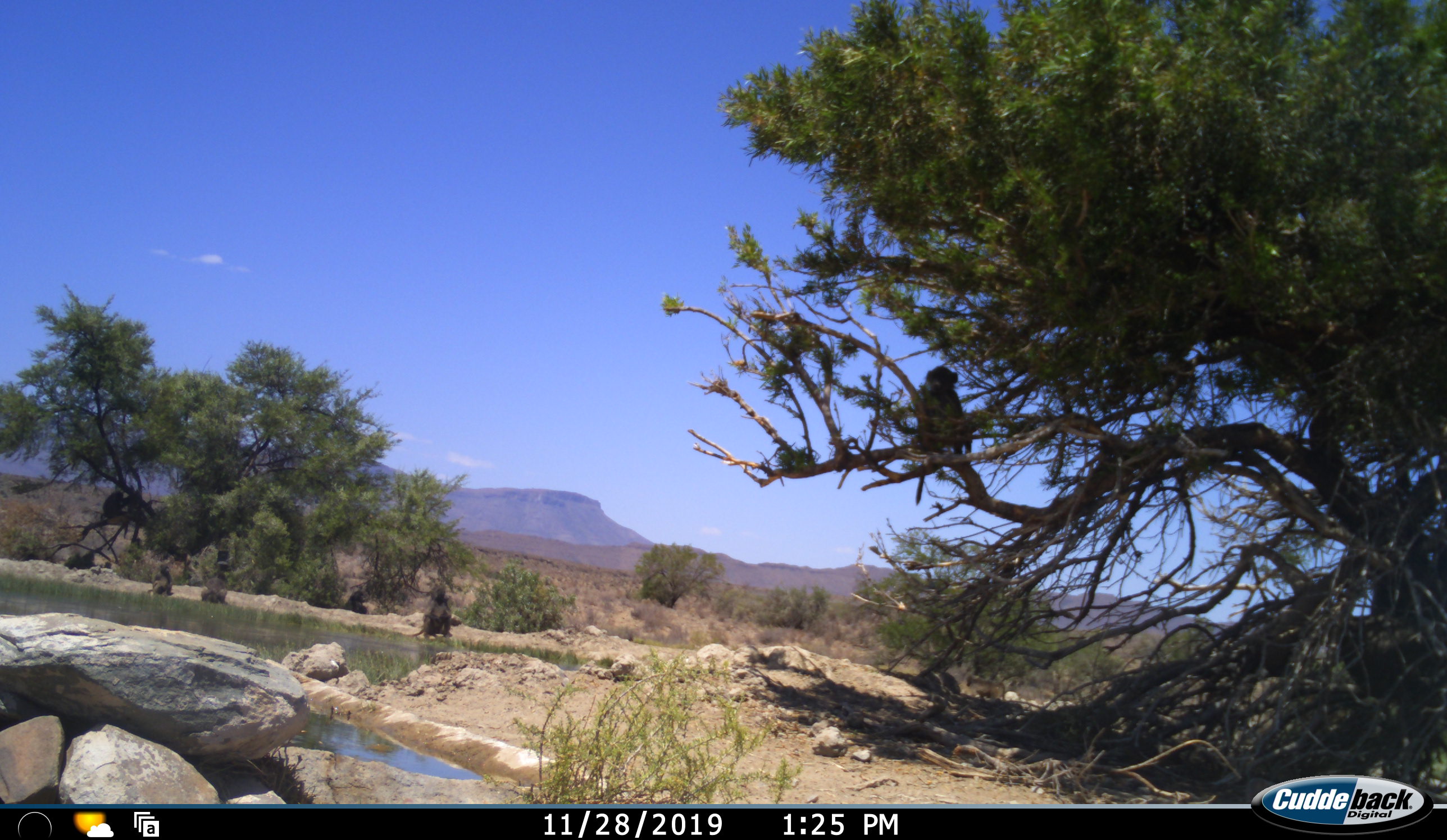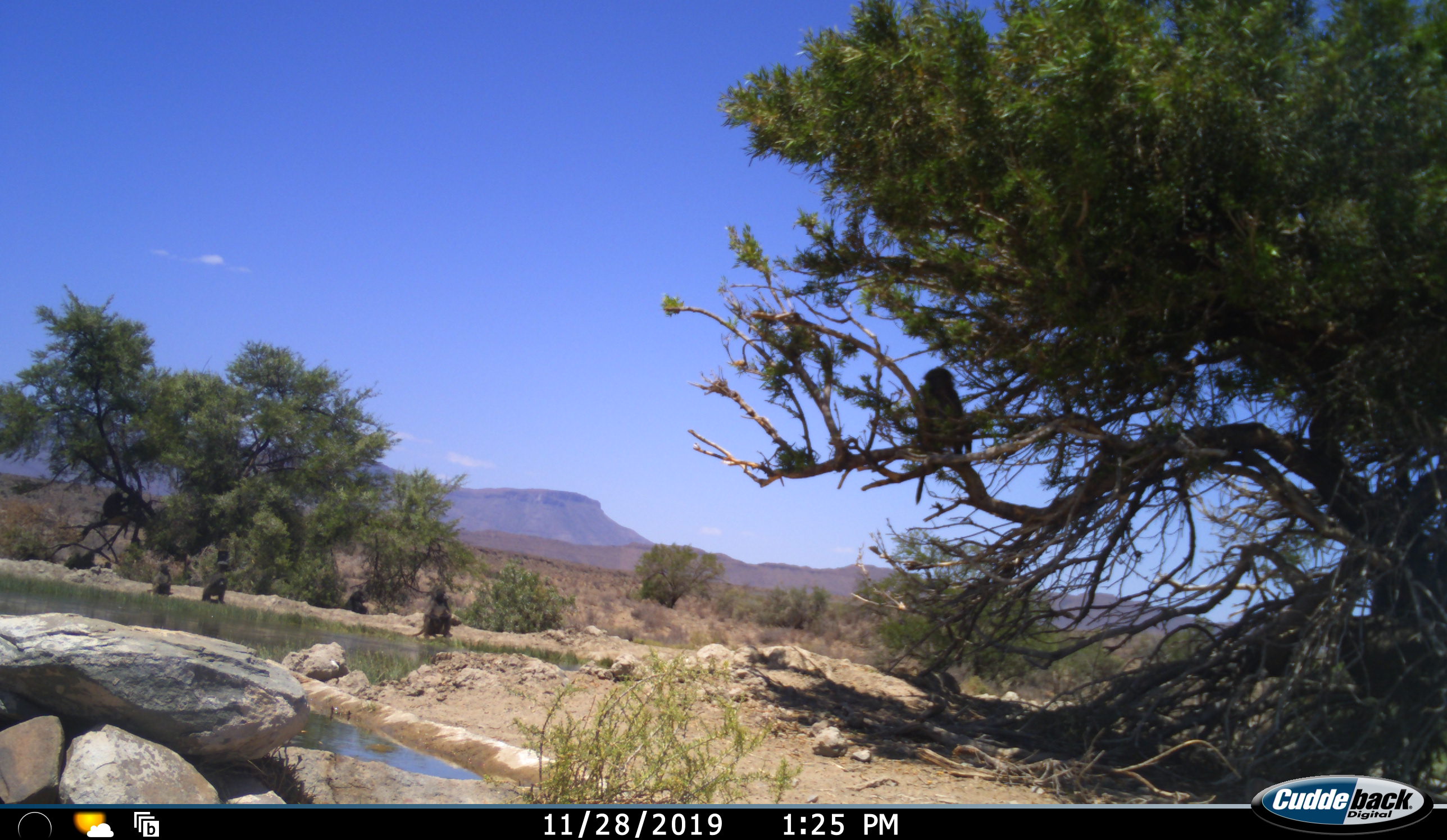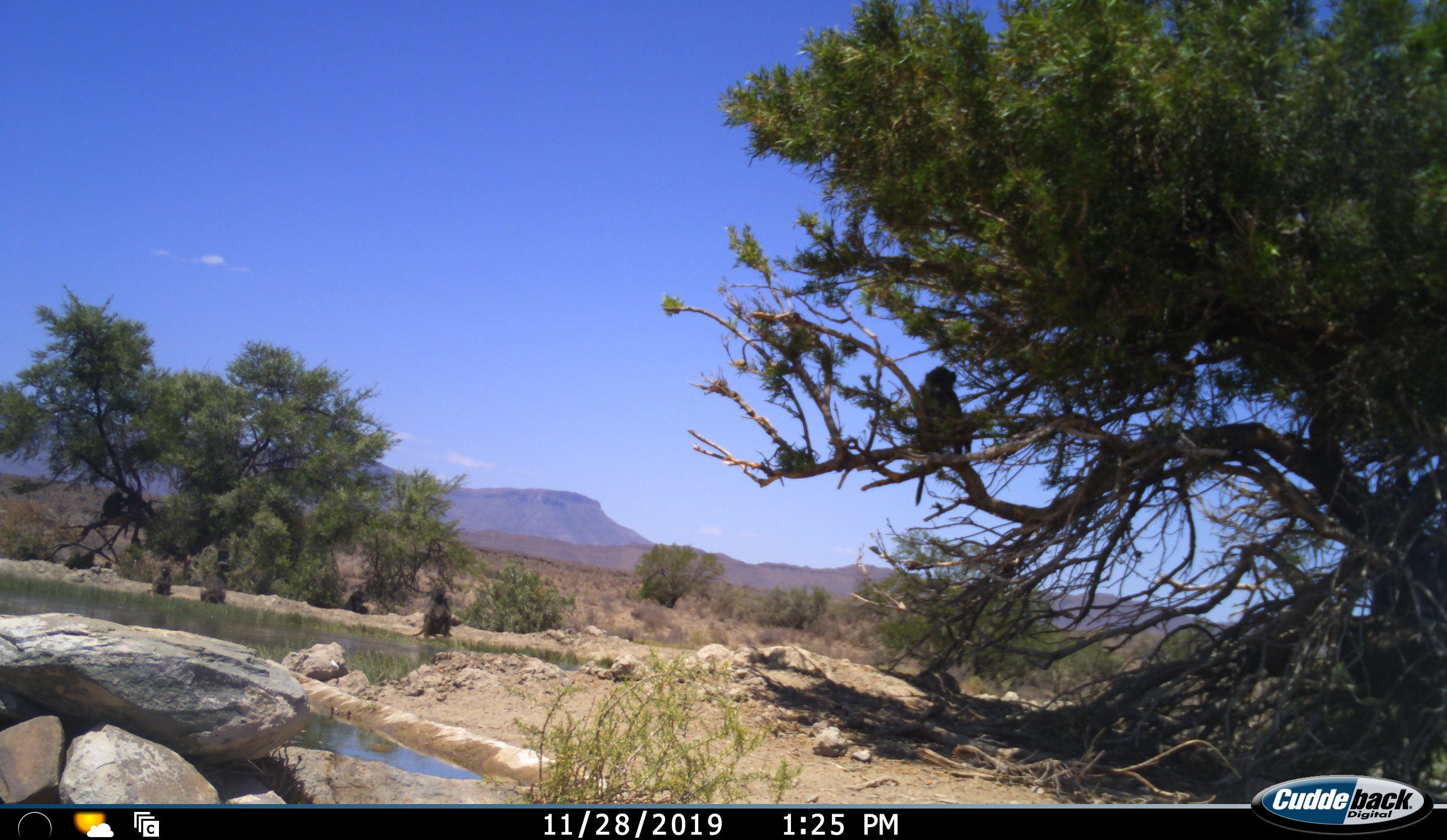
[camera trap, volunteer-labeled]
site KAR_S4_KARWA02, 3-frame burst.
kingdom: Animalia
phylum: Chordata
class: Mammalia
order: Primates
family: Cercopithecidae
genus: Papio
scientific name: Papio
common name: baboon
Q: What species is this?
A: Baboon (Papio).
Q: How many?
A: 5.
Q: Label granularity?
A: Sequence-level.